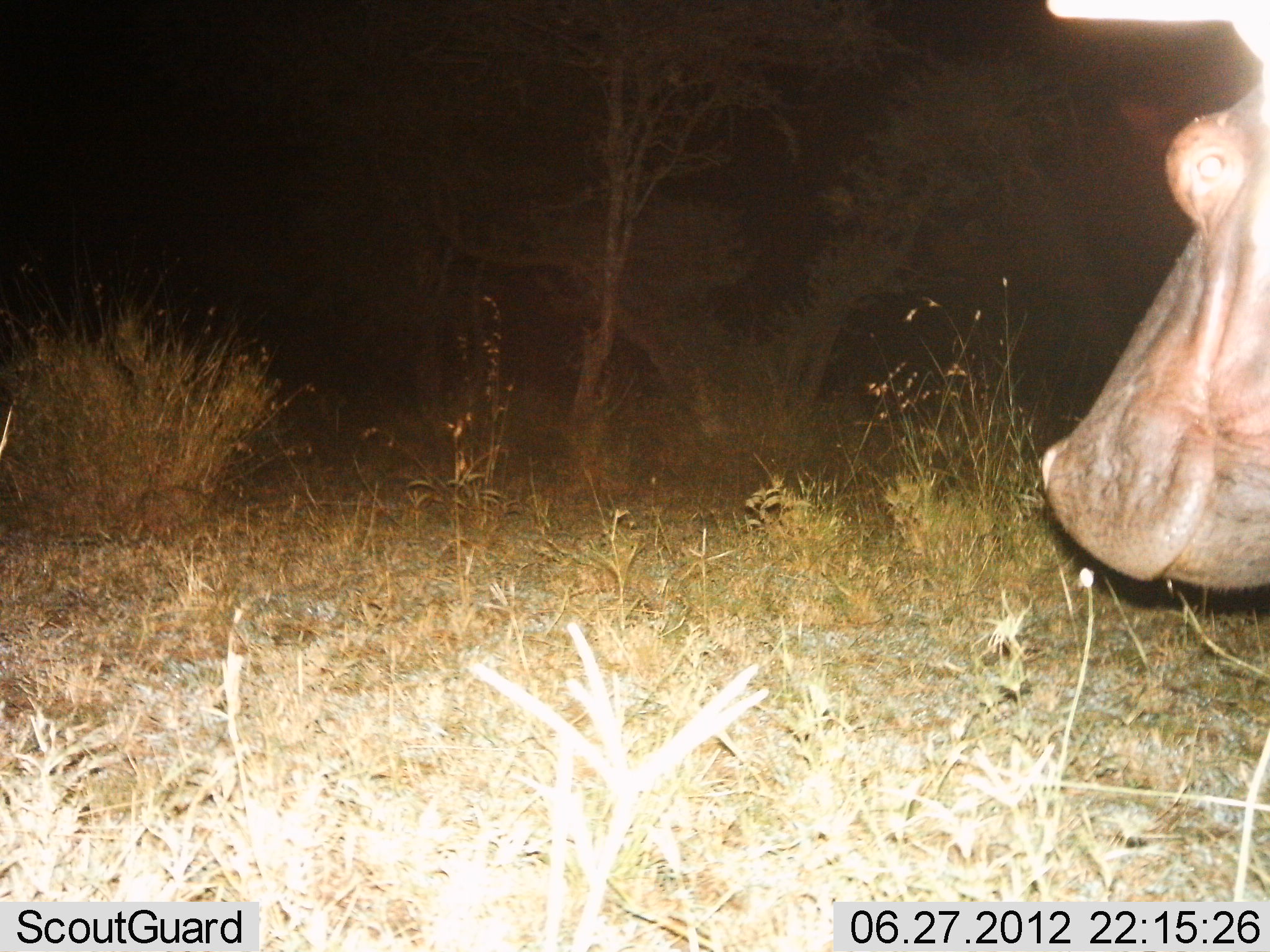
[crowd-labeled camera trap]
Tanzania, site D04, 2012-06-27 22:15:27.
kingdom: Animalia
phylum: Chordata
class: Mammalia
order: Artiodactyla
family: Hippopotamidae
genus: Hippopotamus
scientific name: Hippopotamus amphibius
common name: hippopotamus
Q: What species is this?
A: Hippopotamus (Hippopotamus amphibius).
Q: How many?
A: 1.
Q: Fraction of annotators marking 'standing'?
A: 80%.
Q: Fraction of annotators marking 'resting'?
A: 0%.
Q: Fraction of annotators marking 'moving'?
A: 20%.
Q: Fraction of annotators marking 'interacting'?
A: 0%.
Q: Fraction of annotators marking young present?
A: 0%.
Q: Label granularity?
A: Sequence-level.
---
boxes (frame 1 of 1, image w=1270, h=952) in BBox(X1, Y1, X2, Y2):
animal: BBox(1029, 0, 1270, 593)